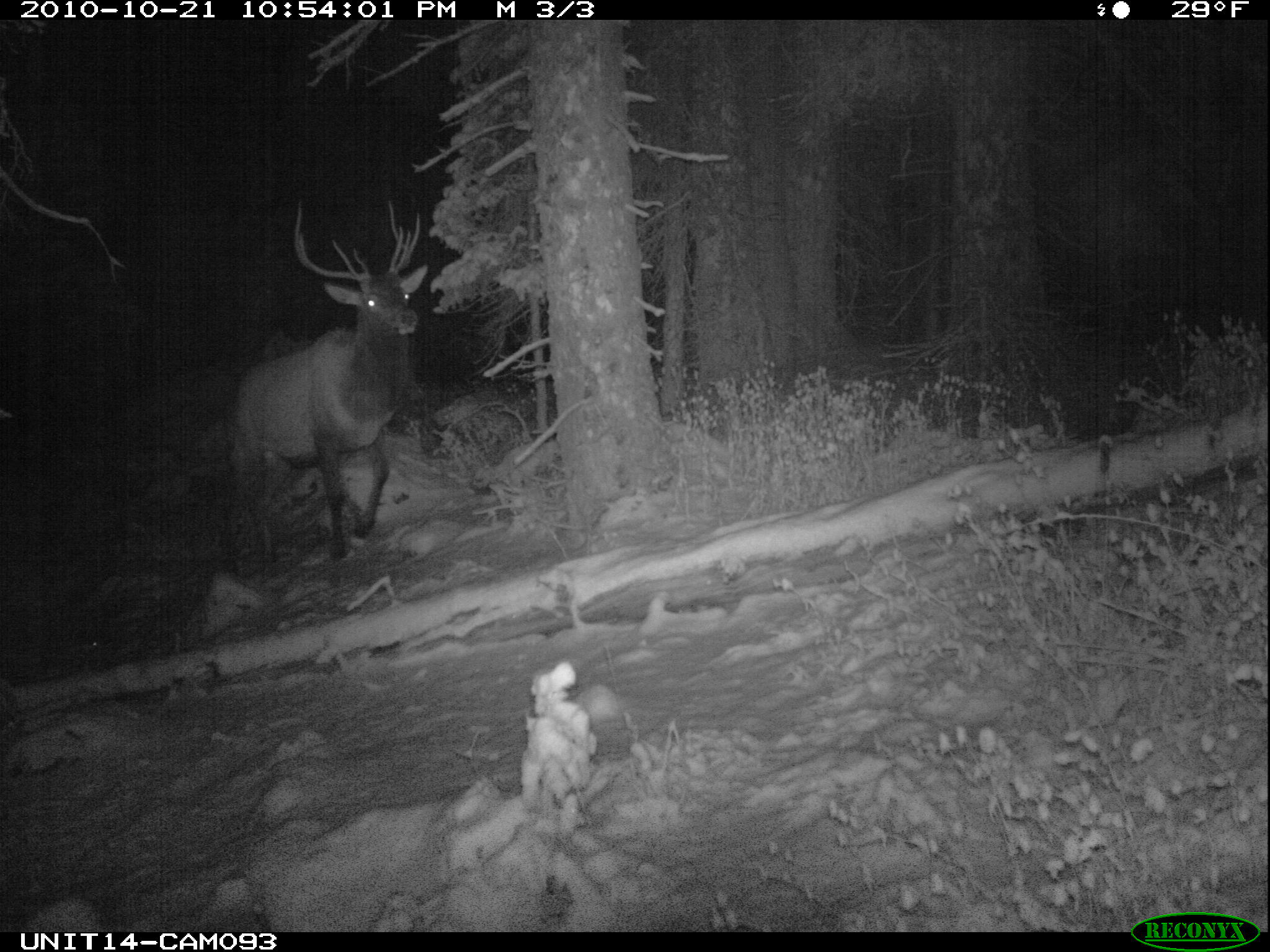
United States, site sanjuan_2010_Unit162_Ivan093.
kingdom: Animalia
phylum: Chordata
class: Mammalia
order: Artiodactyla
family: Cervidae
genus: Cervus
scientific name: Cervus elaphus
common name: red deer